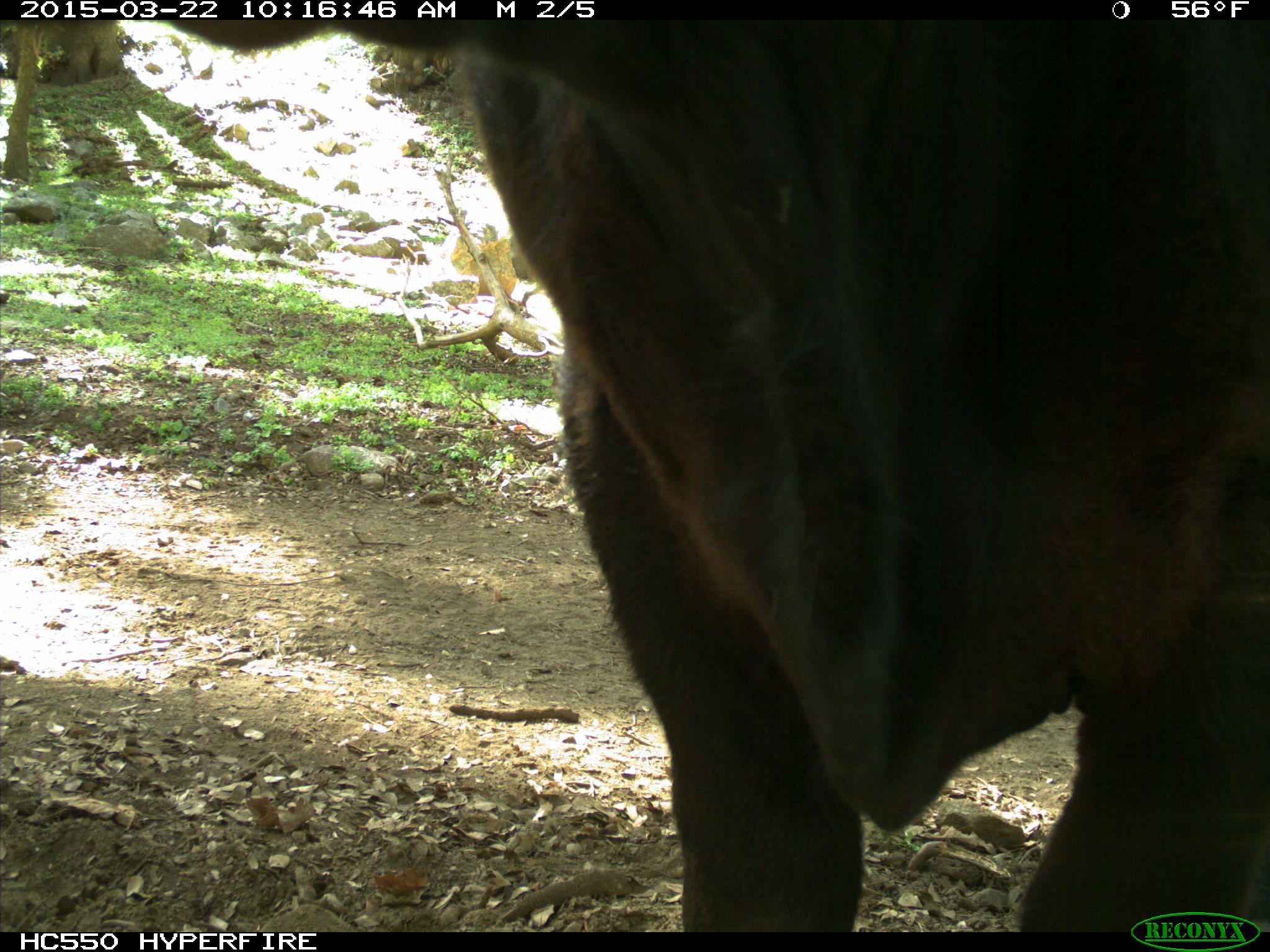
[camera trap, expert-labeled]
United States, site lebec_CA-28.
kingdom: Animalia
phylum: Chordata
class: Mammalia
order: Artiodactyla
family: Bovidae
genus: Bos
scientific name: Bos taurus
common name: domestic cow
Bos taurus (domestic cow).